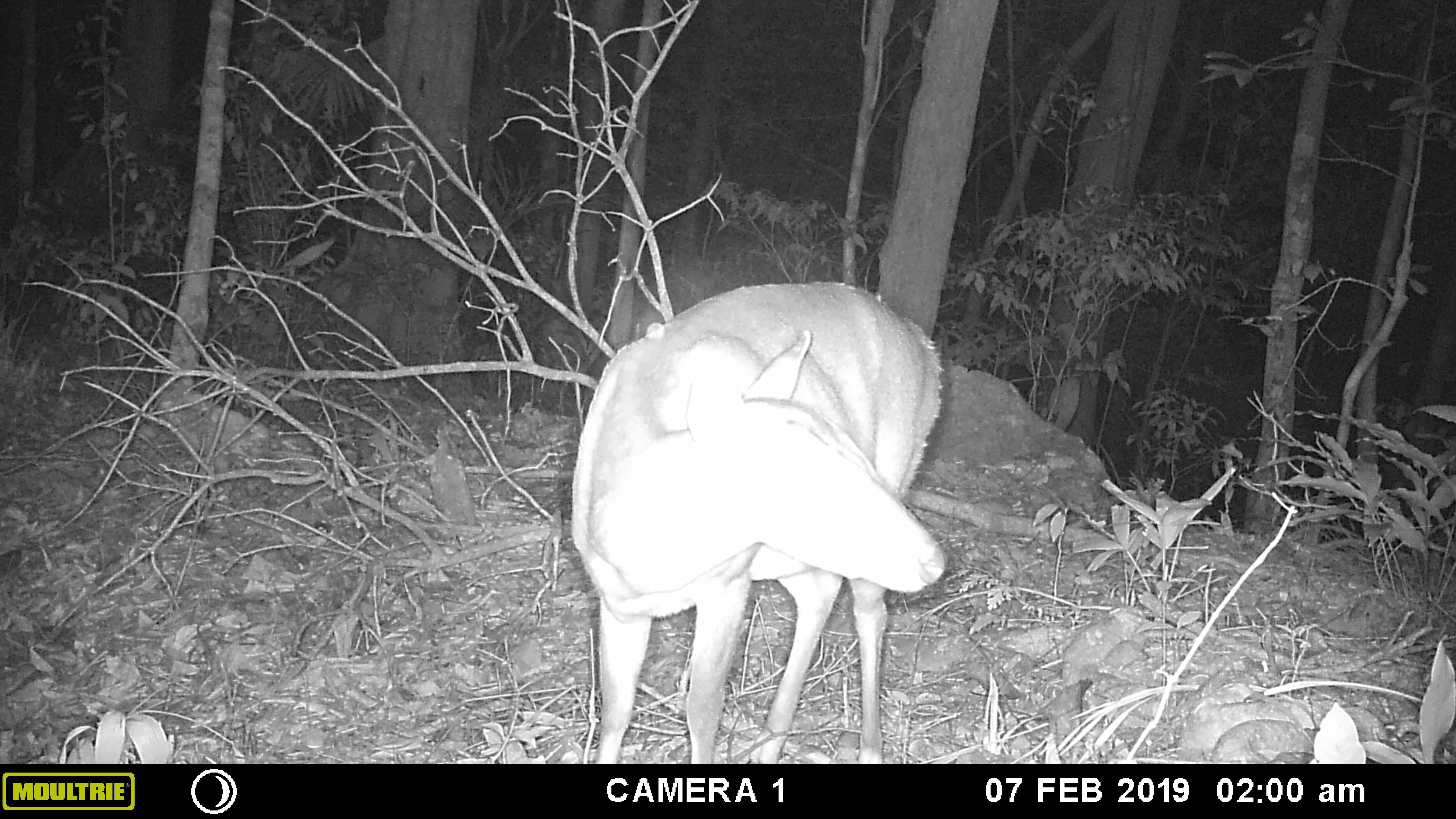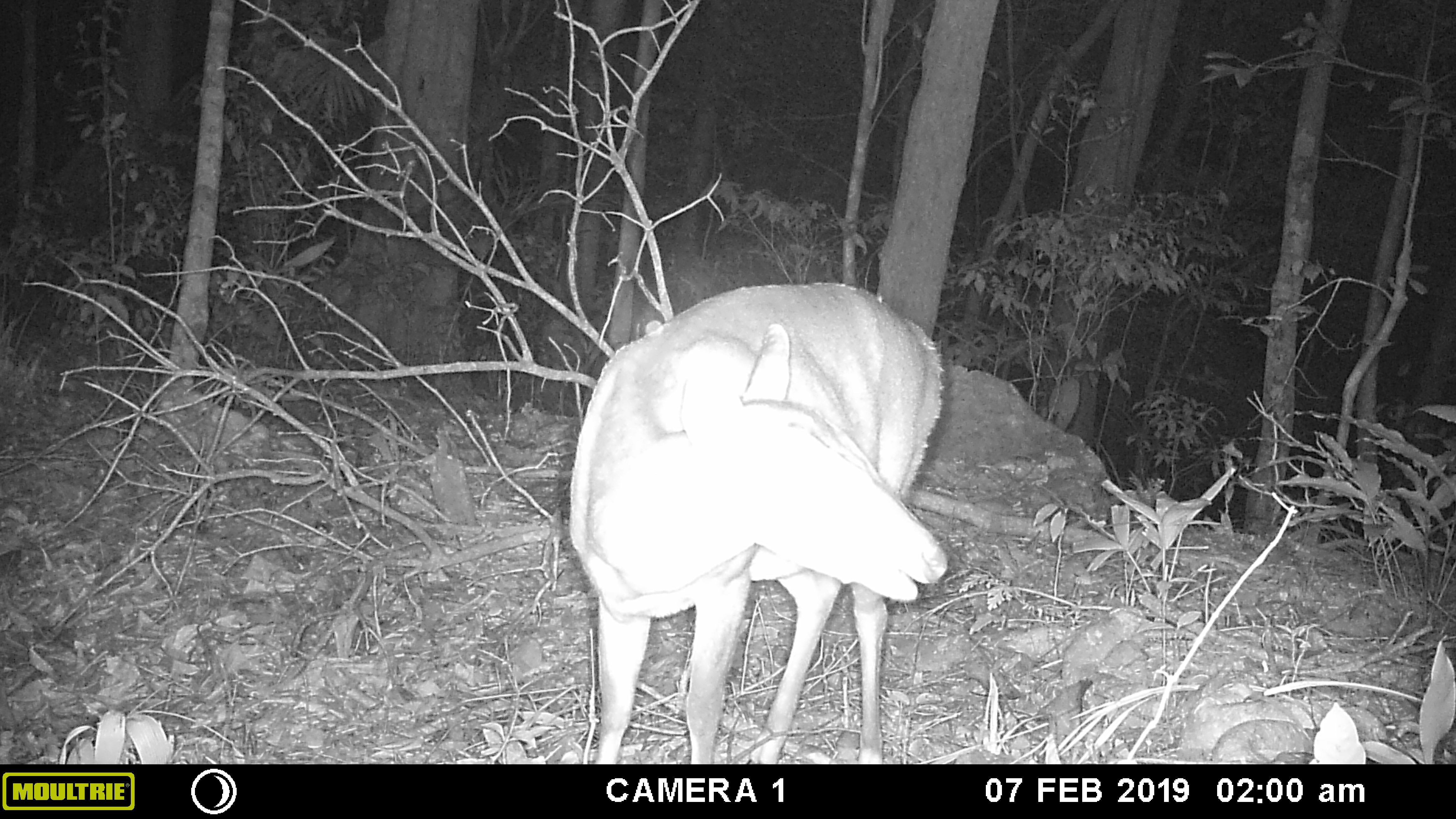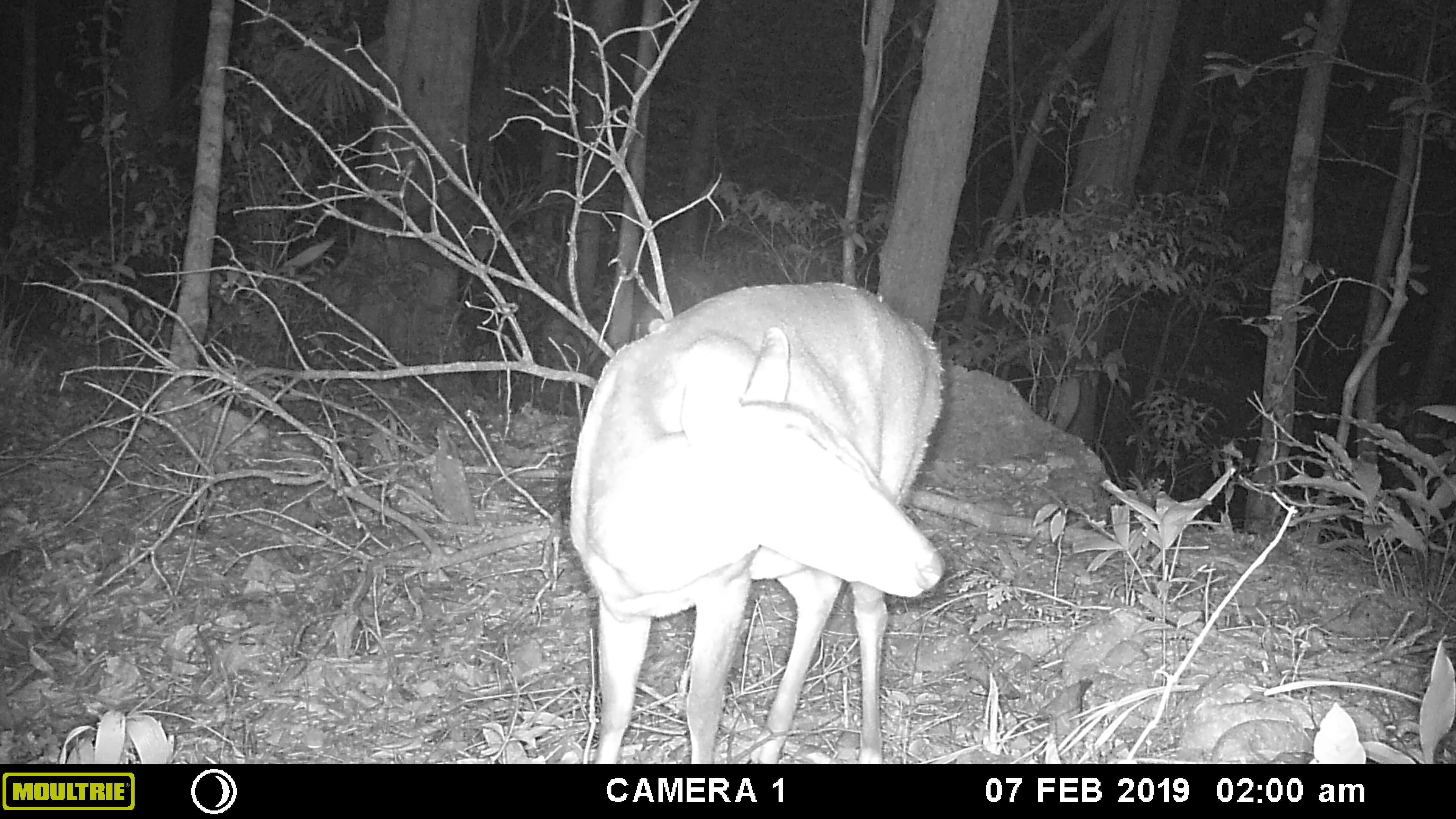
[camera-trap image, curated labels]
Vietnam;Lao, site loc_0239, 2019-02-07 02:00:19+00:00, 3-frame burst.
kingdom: Animalia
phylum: Chordata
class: Mammalia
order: Artiodactyla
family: Cervidae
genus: Muntiacus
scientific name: Muntiacus vuquangensis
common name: large-antlered muntjac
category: large antlered muntjac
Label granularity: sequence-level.